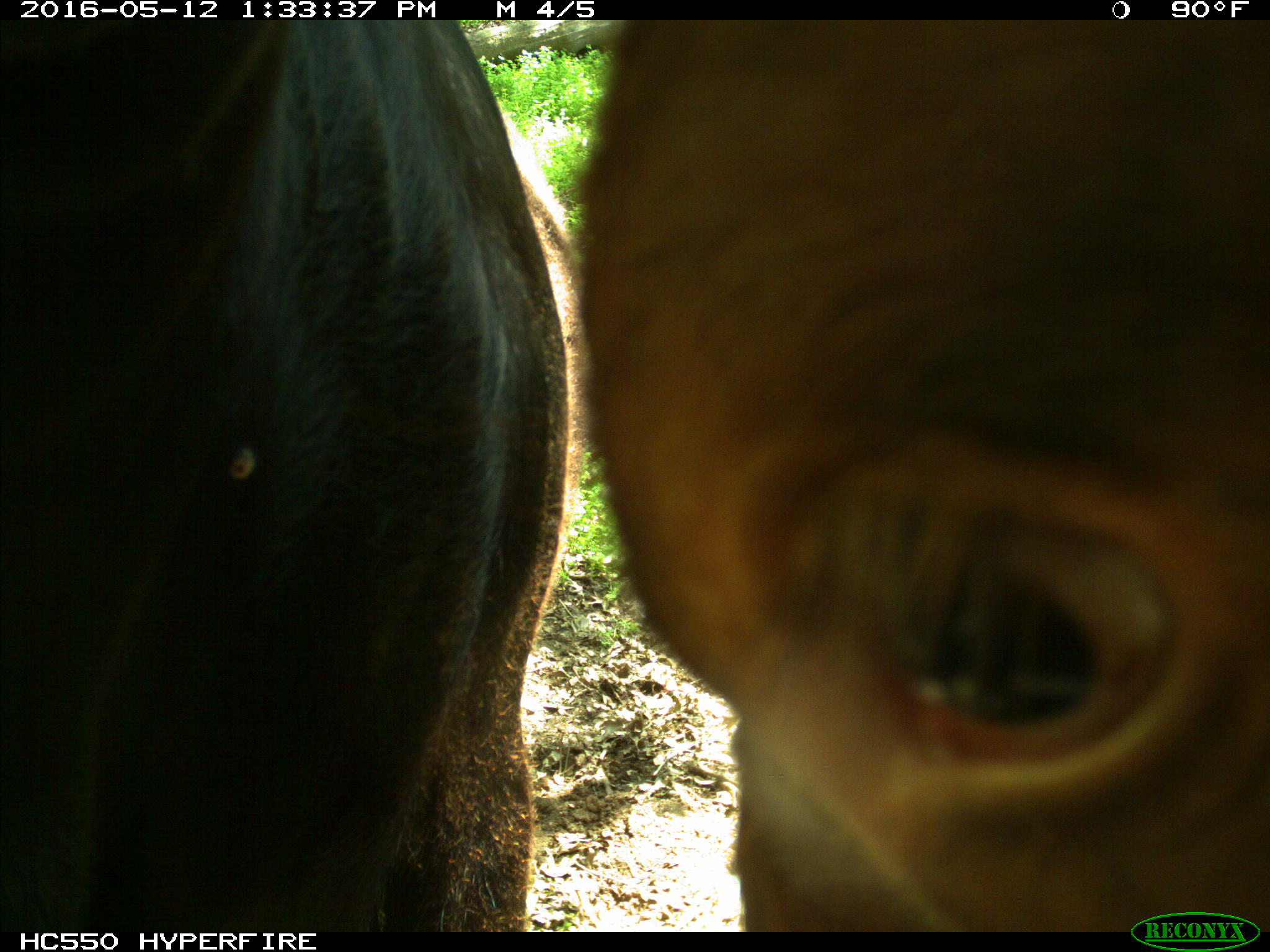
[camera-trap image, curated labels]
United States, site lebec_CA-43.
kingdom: Animalia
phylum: Chordata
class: Mammalia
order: Artiodactyla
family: Bovidae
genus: Bos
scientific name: Bos taurus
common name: domestic cow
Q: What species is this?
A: Bos taurus (domestic cow).